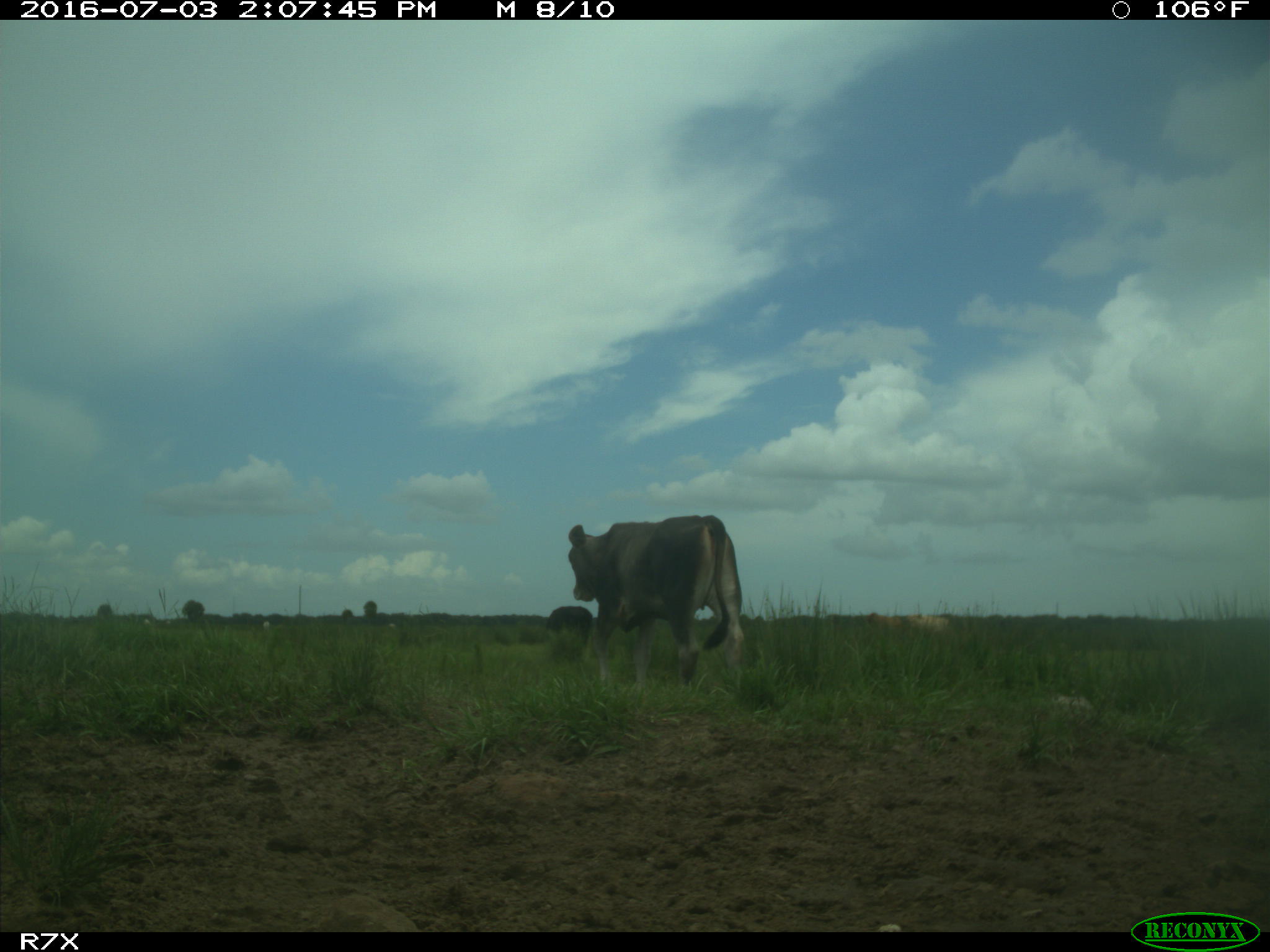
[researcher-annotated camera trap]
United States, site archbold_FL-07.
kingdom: Animalia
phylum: Chordata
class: Mammalia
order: Artiodactyla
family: Bovidae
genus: Bos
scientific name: Bos taurus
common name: domestic cow